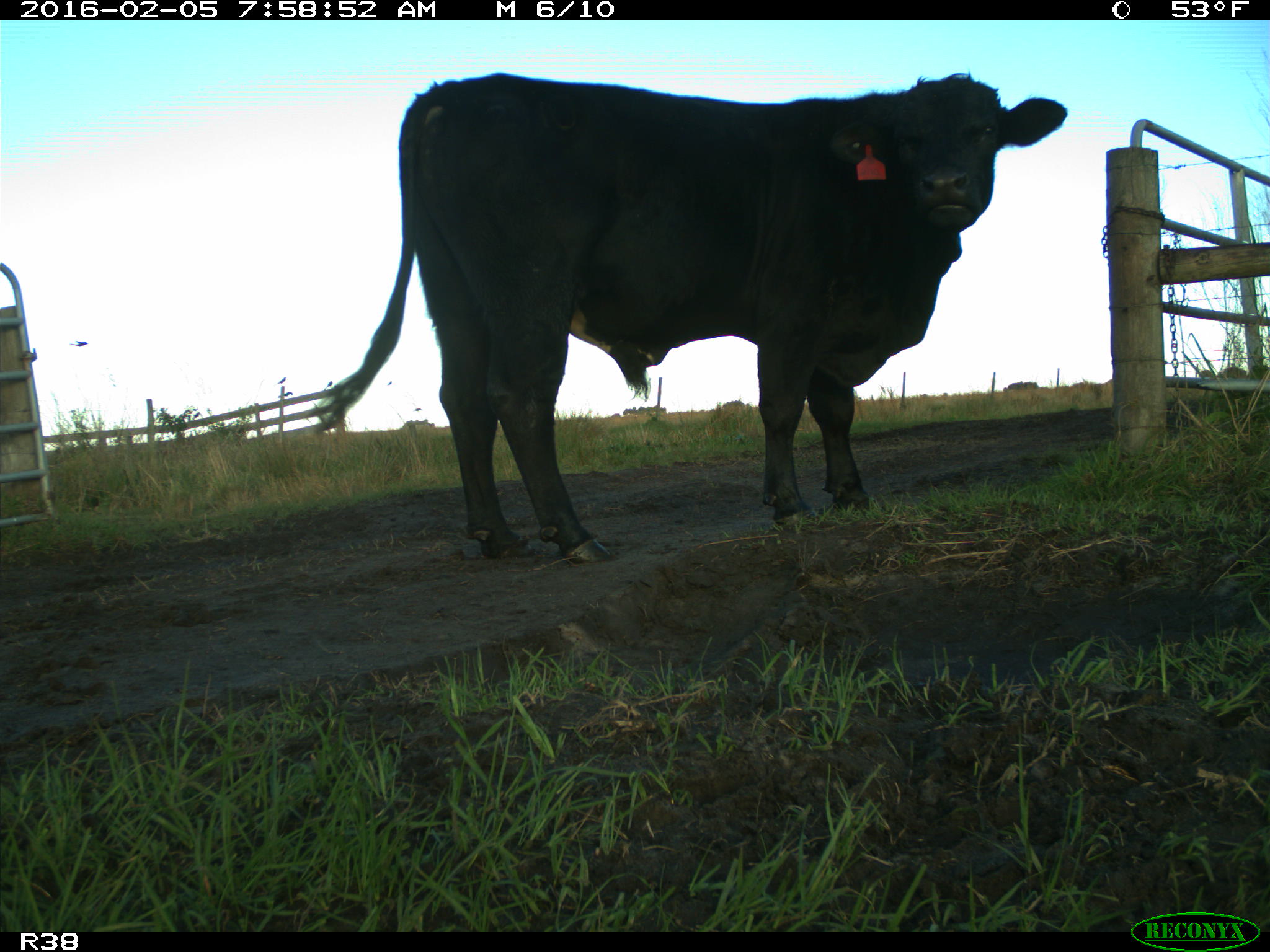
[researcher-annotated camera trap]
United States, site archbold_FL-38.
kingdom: Animalia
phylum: Chordata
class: Mammalia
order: Artiodactyla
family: Bovidae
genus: Bos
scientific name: Bos taurus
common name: domestic cow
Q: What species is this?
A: Bos taurus (domestic cow).